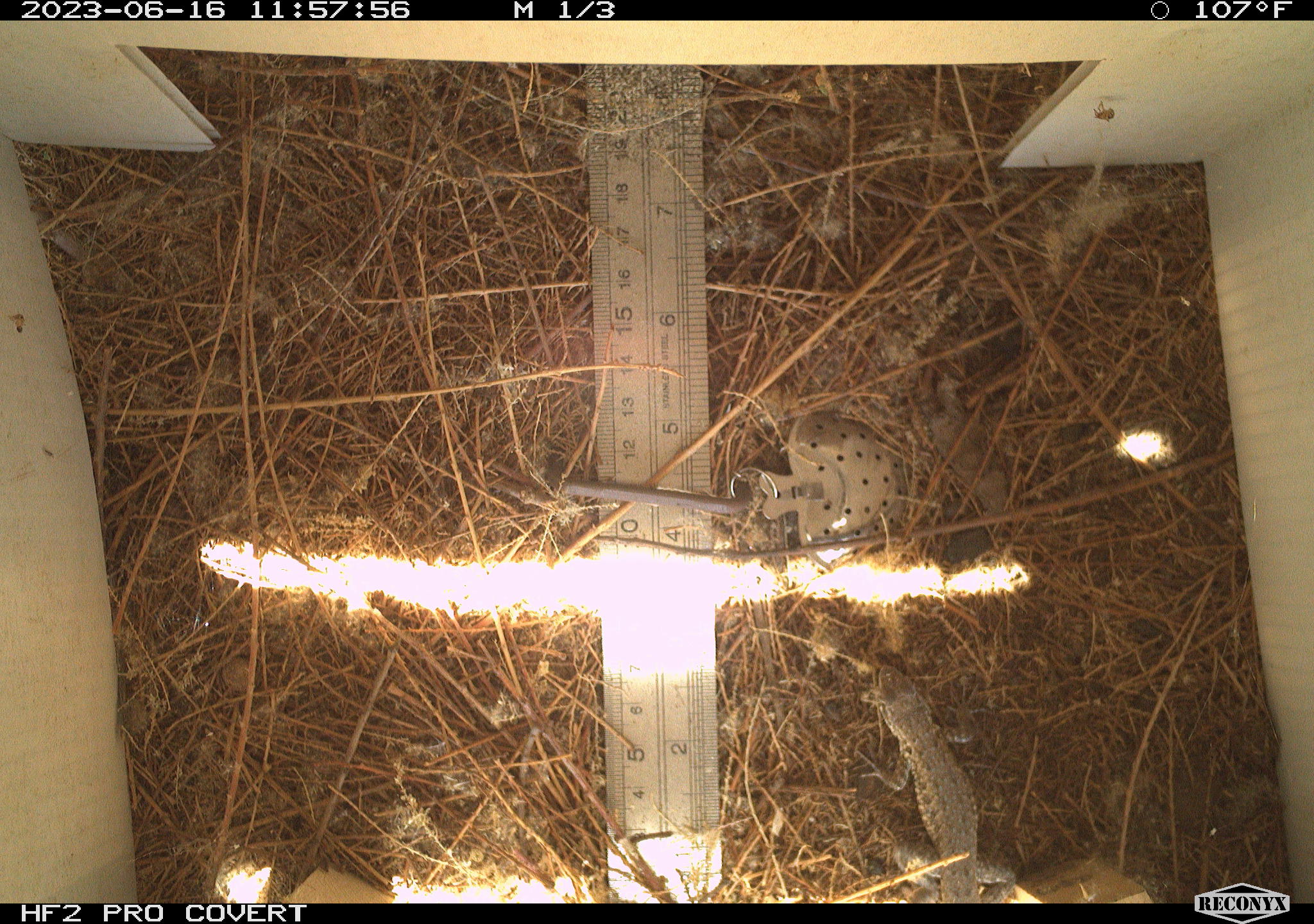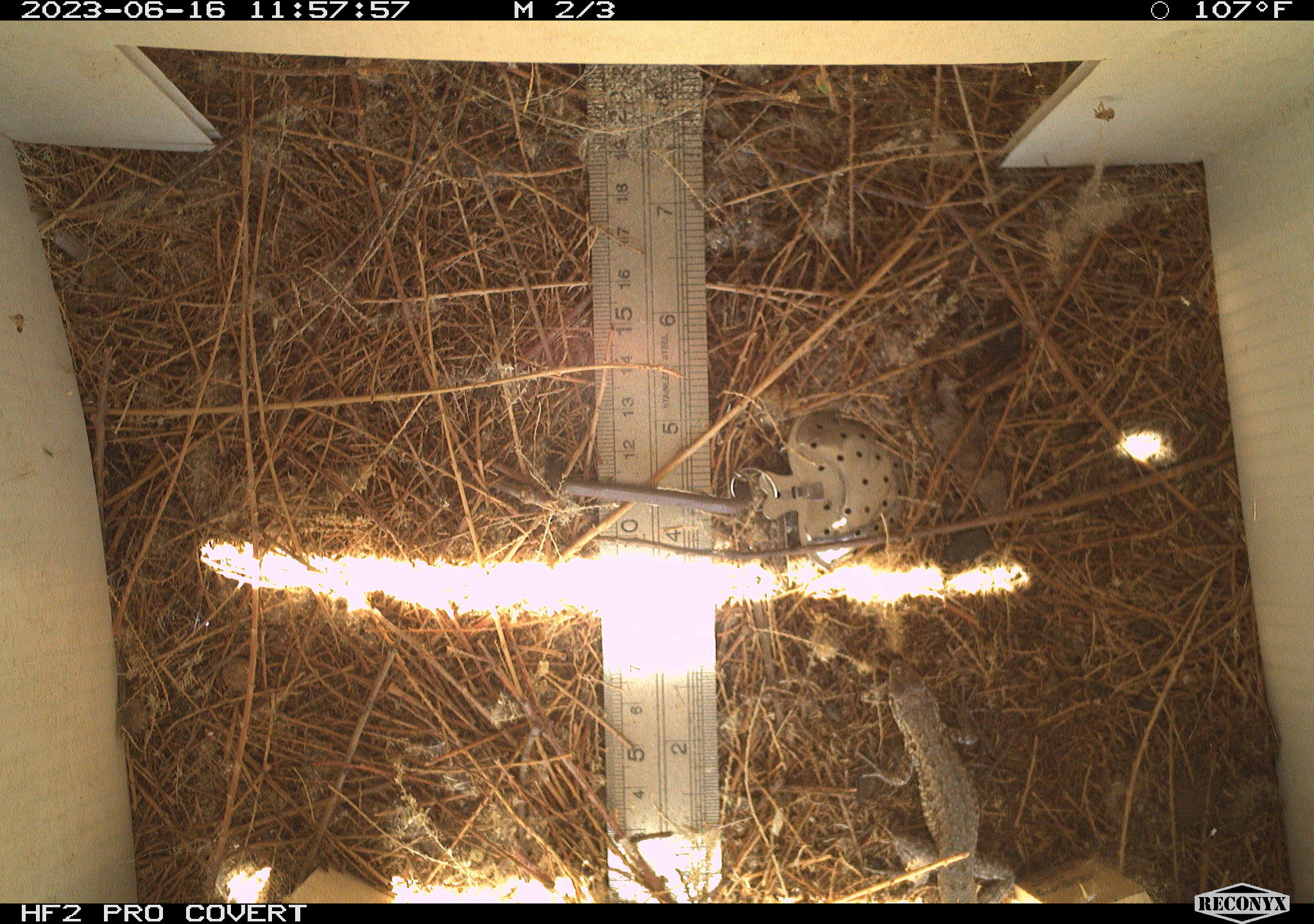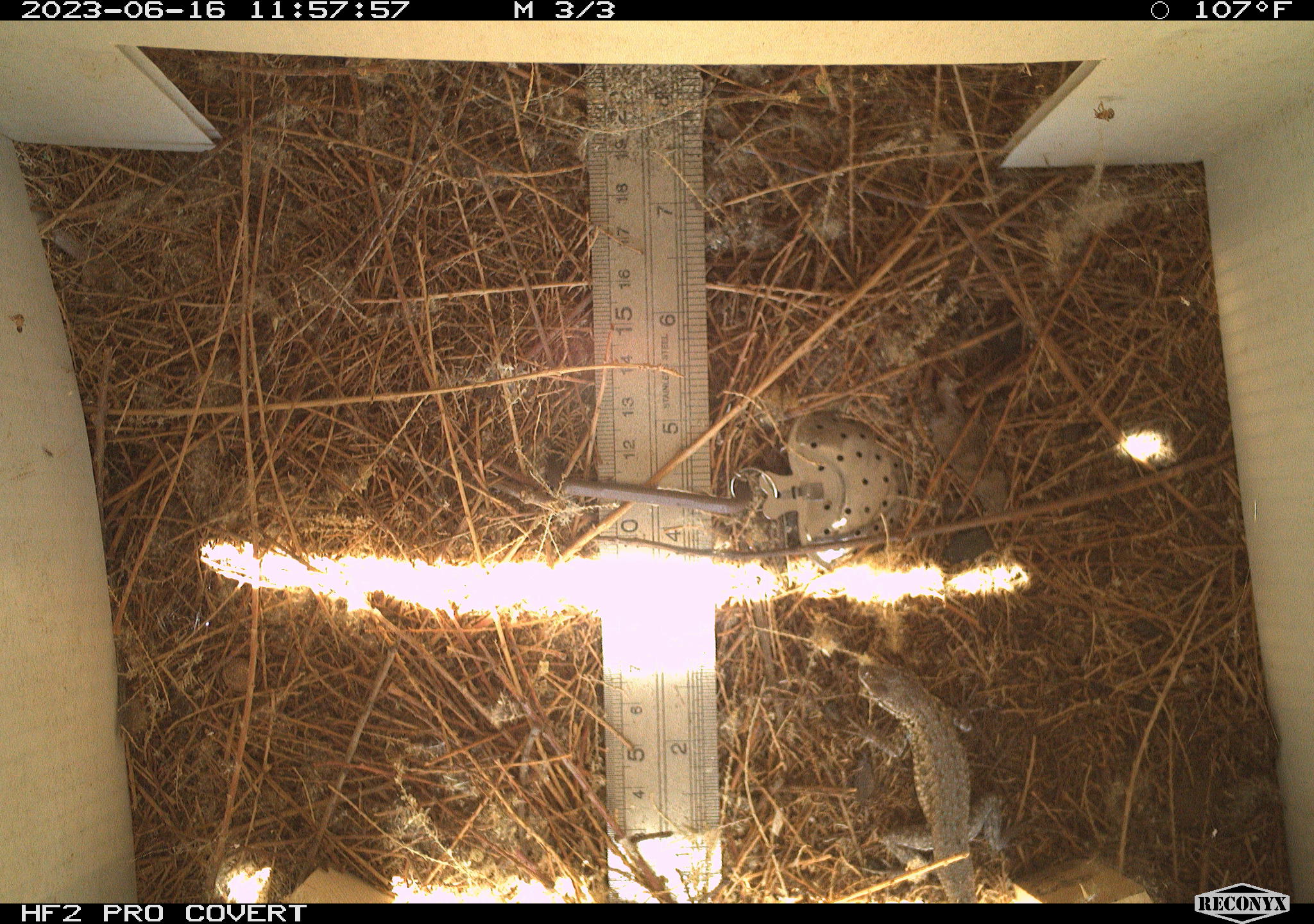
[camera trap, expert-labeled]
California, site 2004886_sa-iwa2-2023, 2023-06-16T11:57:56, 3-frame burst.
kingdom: Animalia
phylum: Chordata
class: Reptilia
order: Squamata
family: Phrynosomatidae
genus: Uta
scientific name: Uta stansburiana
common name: common side-blotched lizard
Common side-blotched lizard (Uta stansburiana).